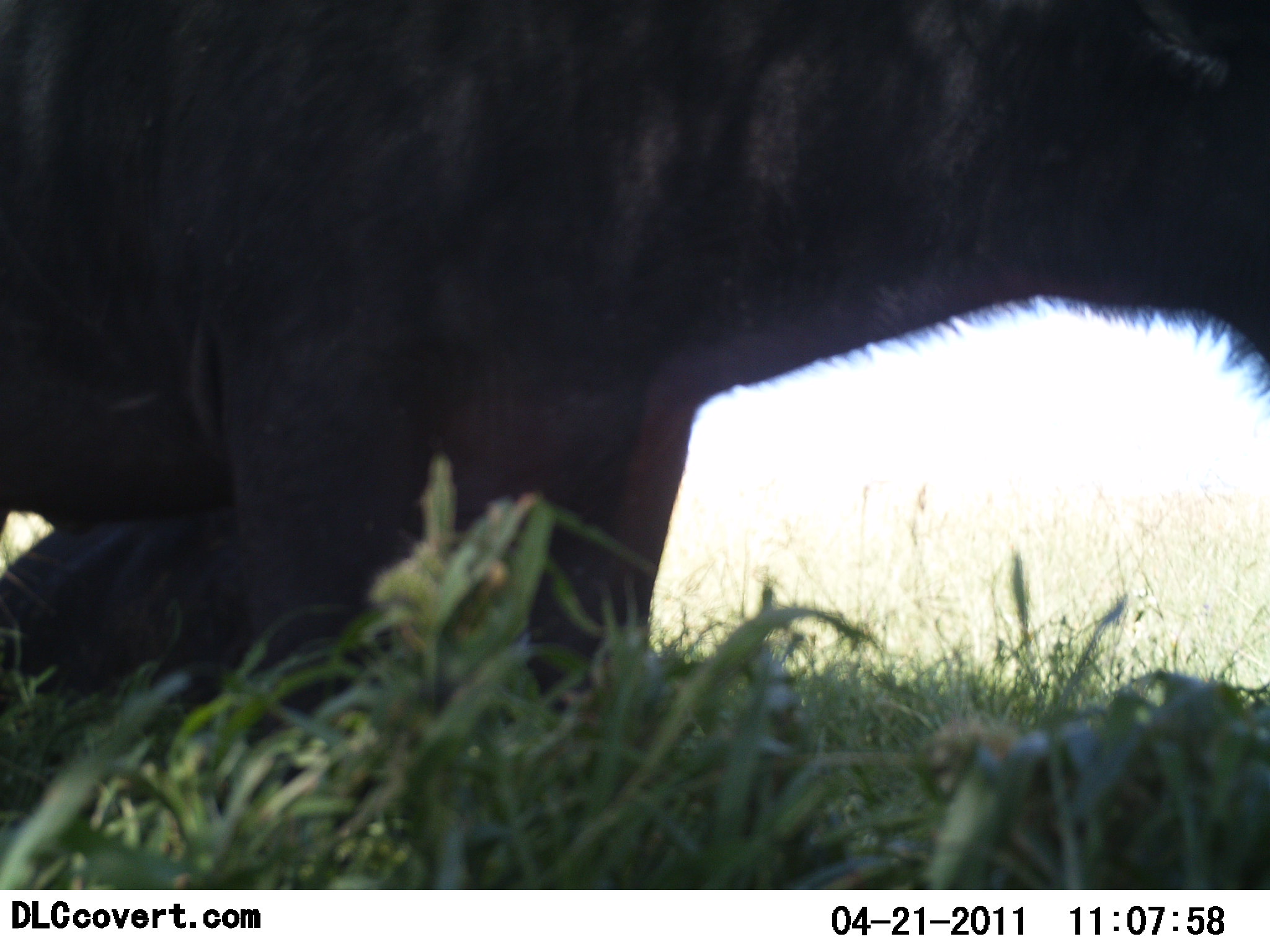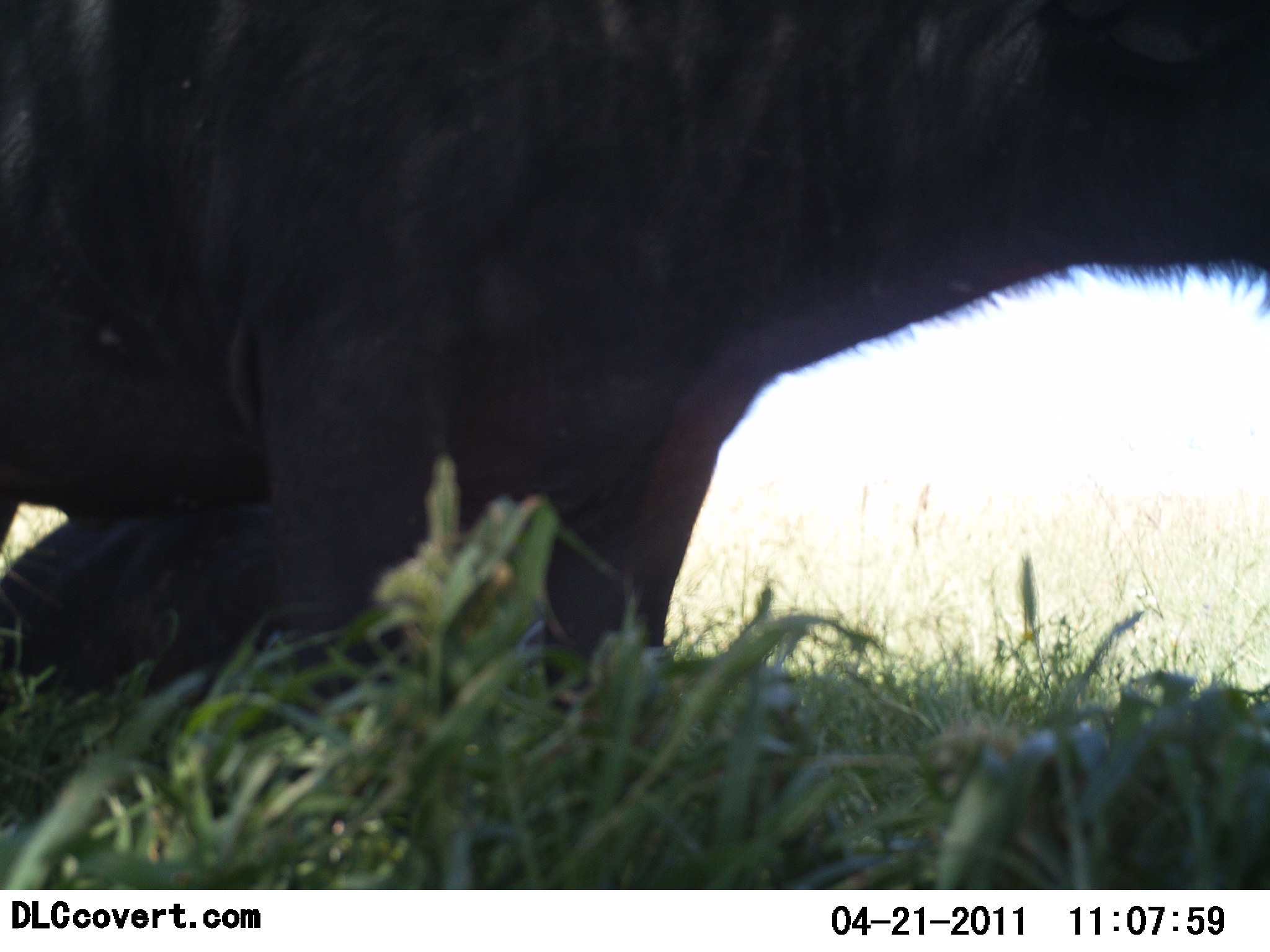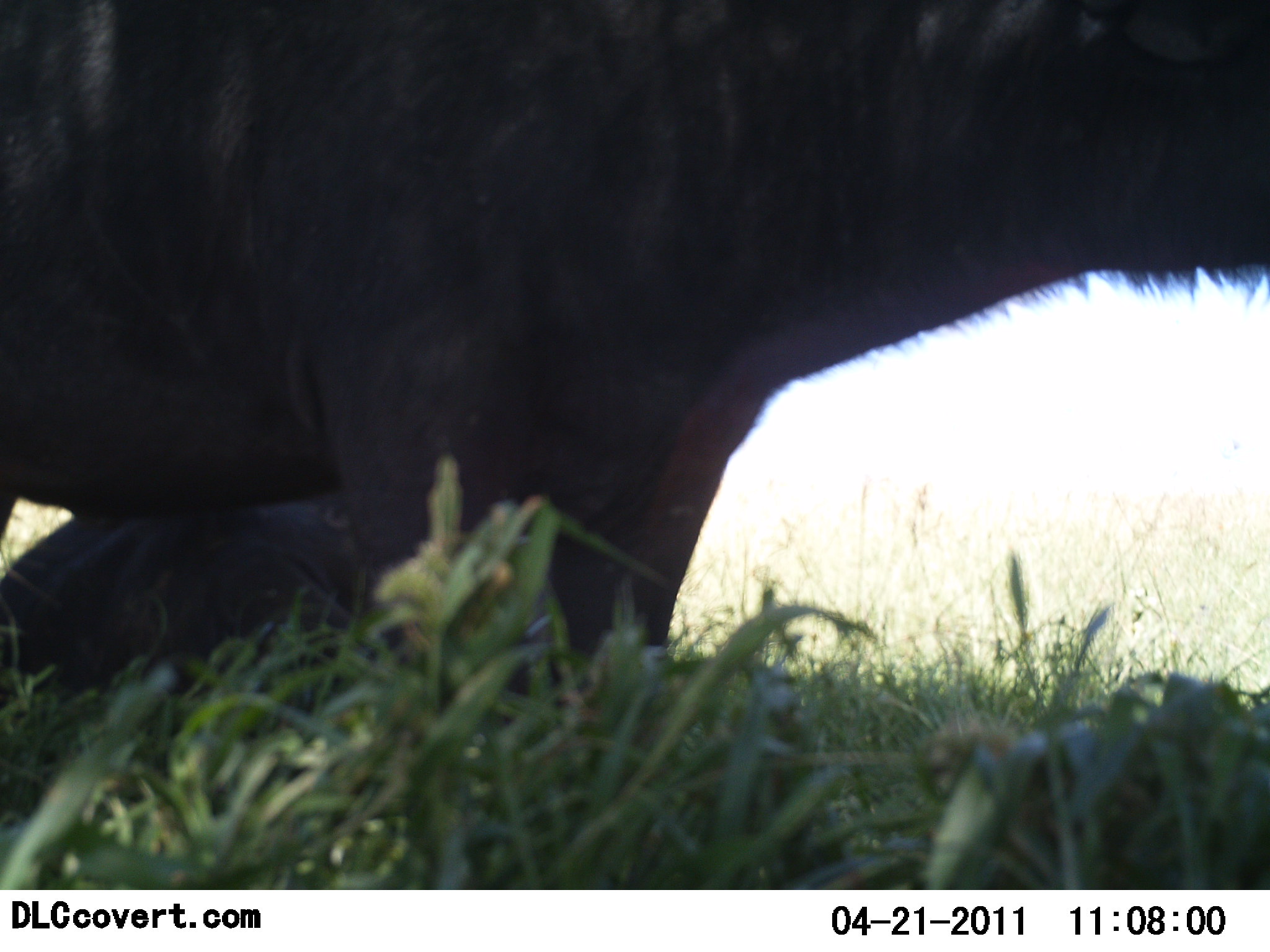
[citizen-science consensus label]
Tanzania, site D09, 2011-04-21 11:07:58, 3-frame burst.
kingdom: Animalia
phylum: Chordata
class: Mammalia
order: Artiodactyla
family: Bovidae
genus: Connochaetes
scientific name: Connochaetes taurinus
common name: blue wildebeest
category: wildebeest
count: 2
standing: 57%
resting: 43%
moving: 29%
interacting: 0%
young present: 0%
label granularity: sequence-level